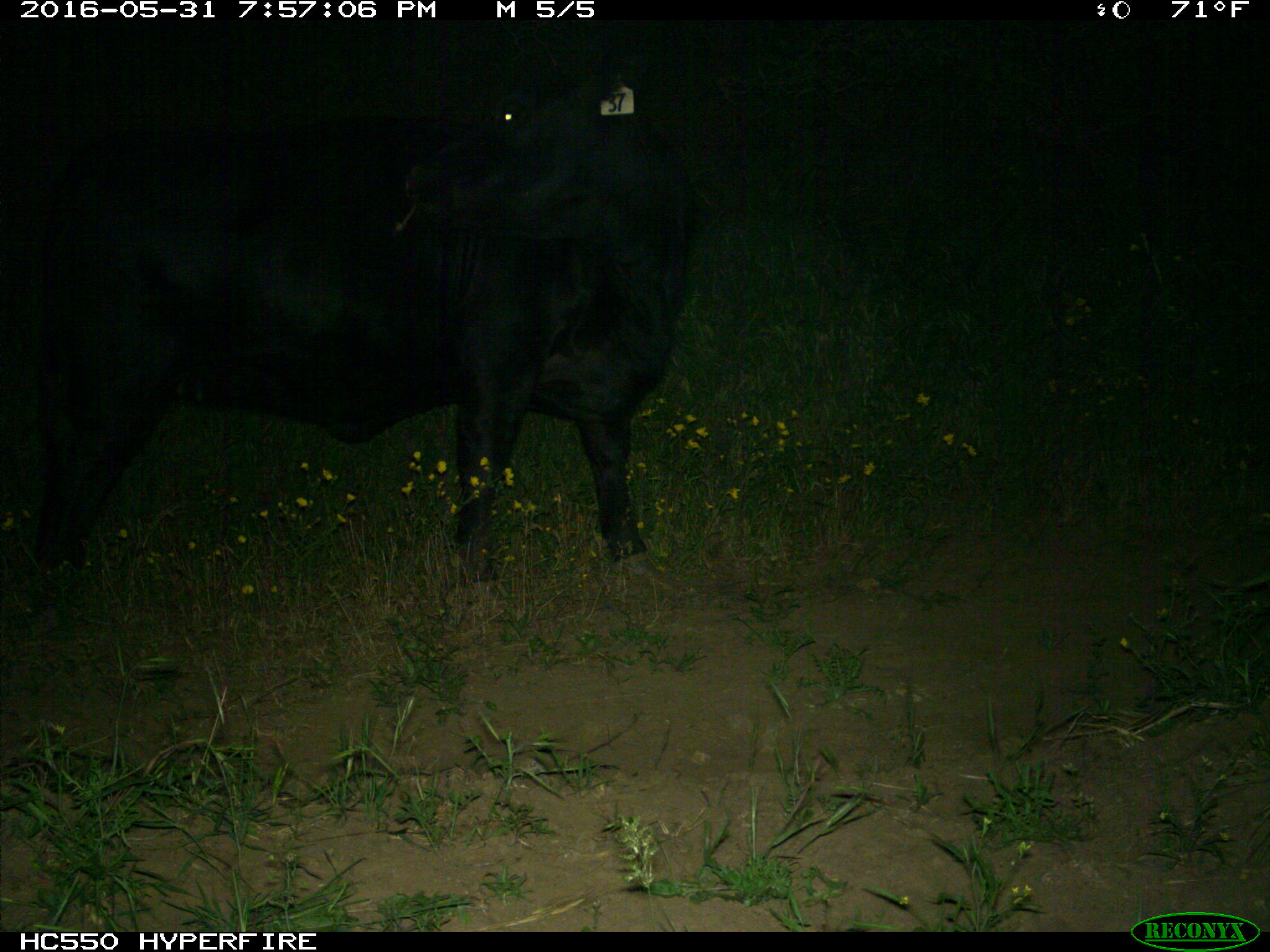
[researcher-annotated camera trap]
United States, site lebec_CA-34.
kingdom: Animalia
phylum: Chordata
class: Mammalia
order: Artiodactyla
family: Bovidae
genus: Bos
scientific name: Bos taurus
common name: domestic cow